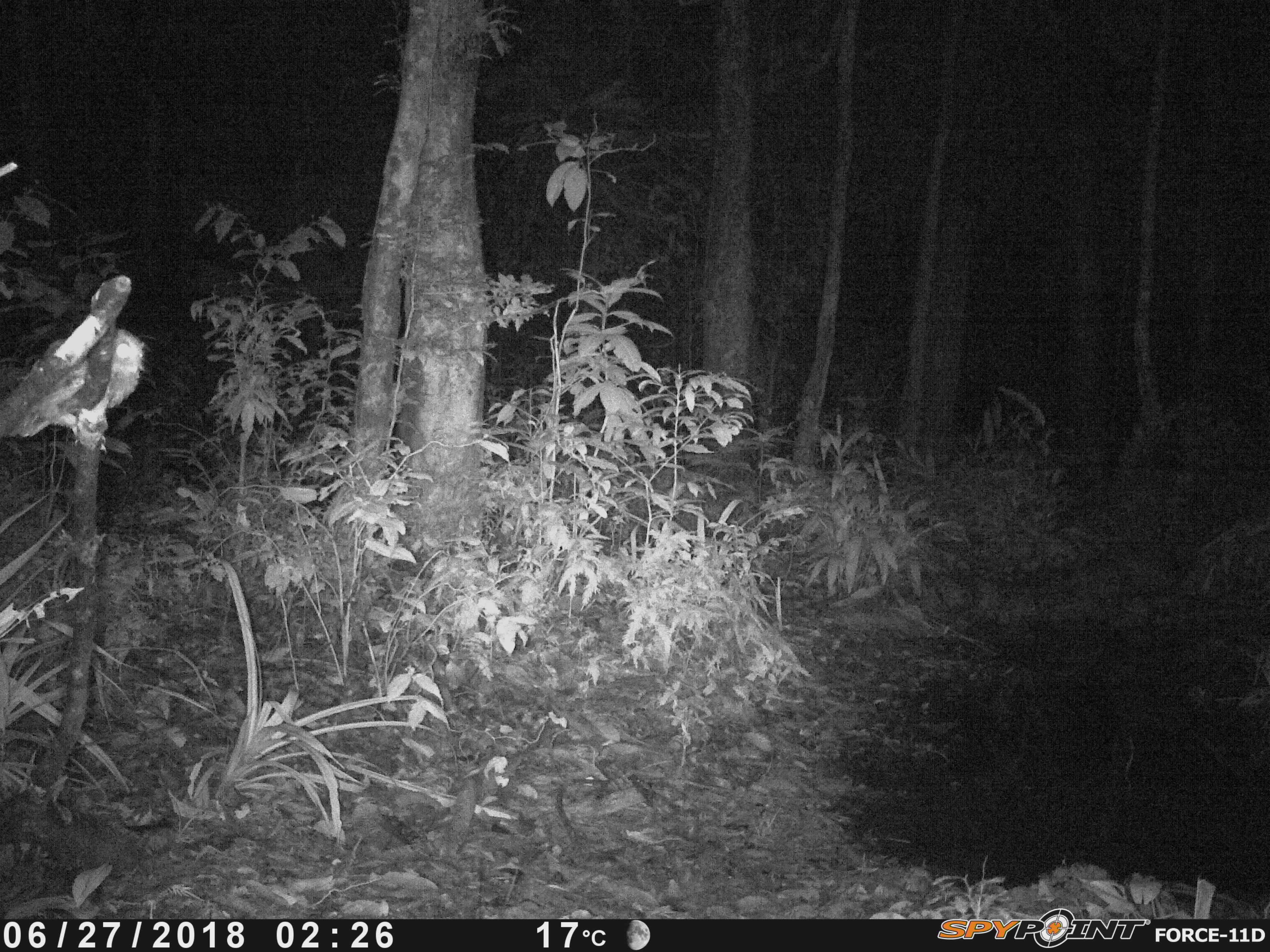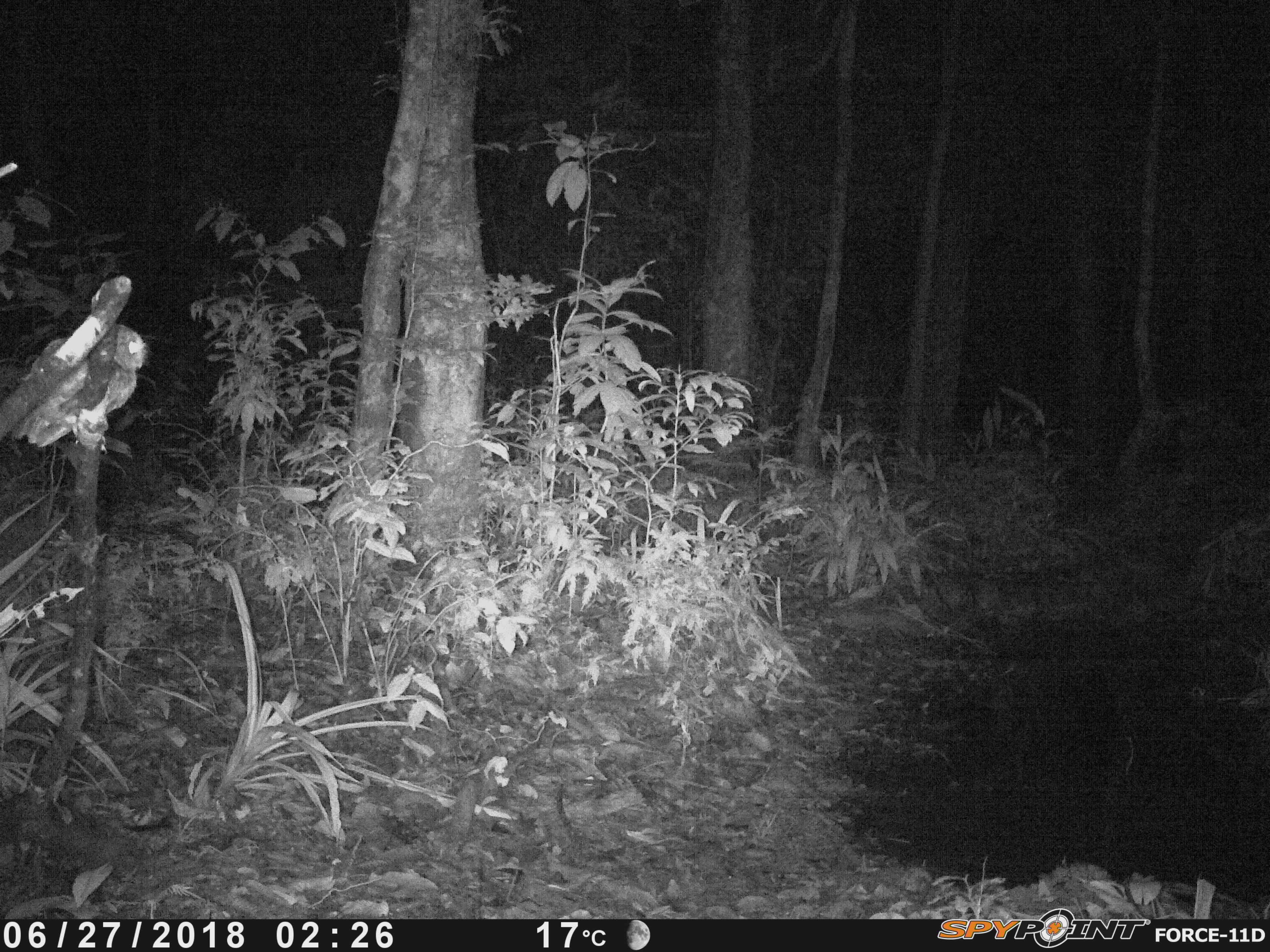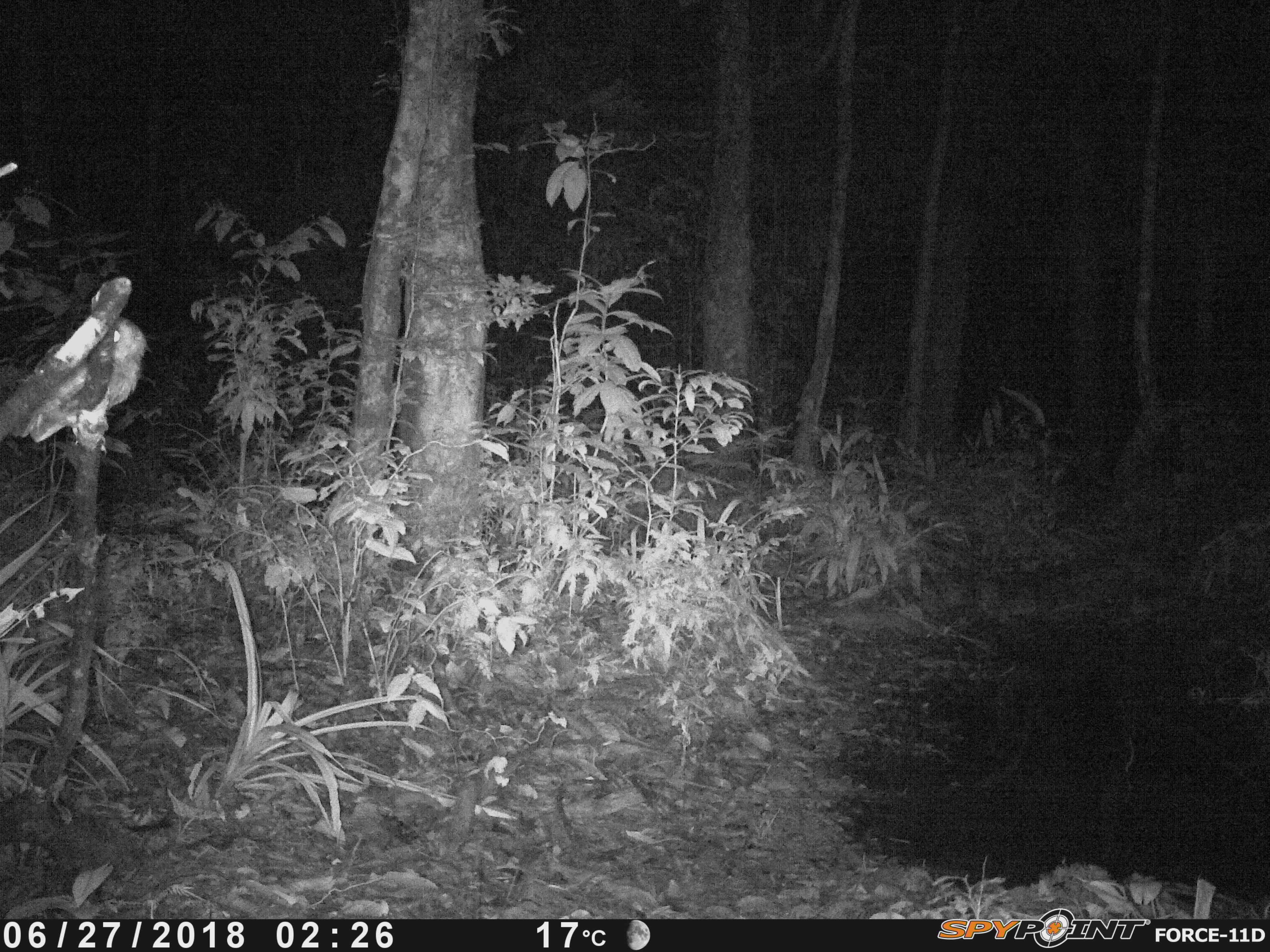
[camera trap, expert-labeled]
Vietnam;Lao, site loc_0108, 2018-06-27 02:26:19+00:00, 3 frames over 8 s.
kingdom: Animalia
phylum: Chordata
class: Aves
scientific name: Aves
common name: bird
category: unidentified bird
Unidentified bird (bird) (Aves). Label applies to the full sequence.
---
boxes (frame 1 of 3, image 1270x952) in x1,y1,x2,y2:
unidentified bird: 0,321,155,456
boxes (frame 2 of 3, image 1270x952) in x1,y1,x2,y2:
unidentified bird: 7,321,150,461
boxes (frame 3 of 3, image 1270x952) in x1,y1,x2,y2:
unidentified bird: 14,308,151,458